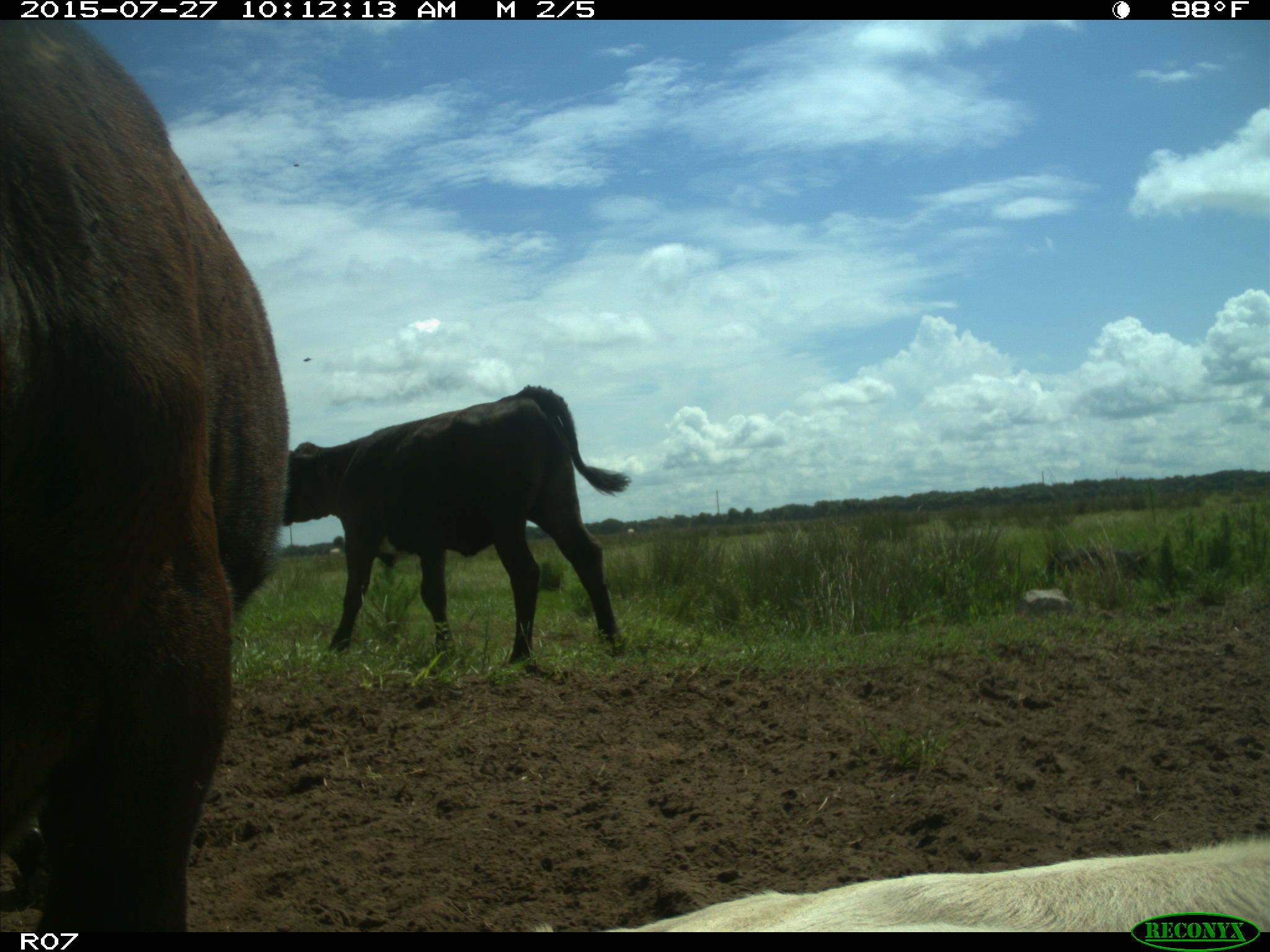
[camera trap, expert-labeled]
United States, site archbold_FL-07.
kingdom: Animalia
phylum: Chordata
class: Mammalia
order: Artiodactyla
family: Bovidae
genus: Bos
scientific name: Bos taurus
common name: domestic cow